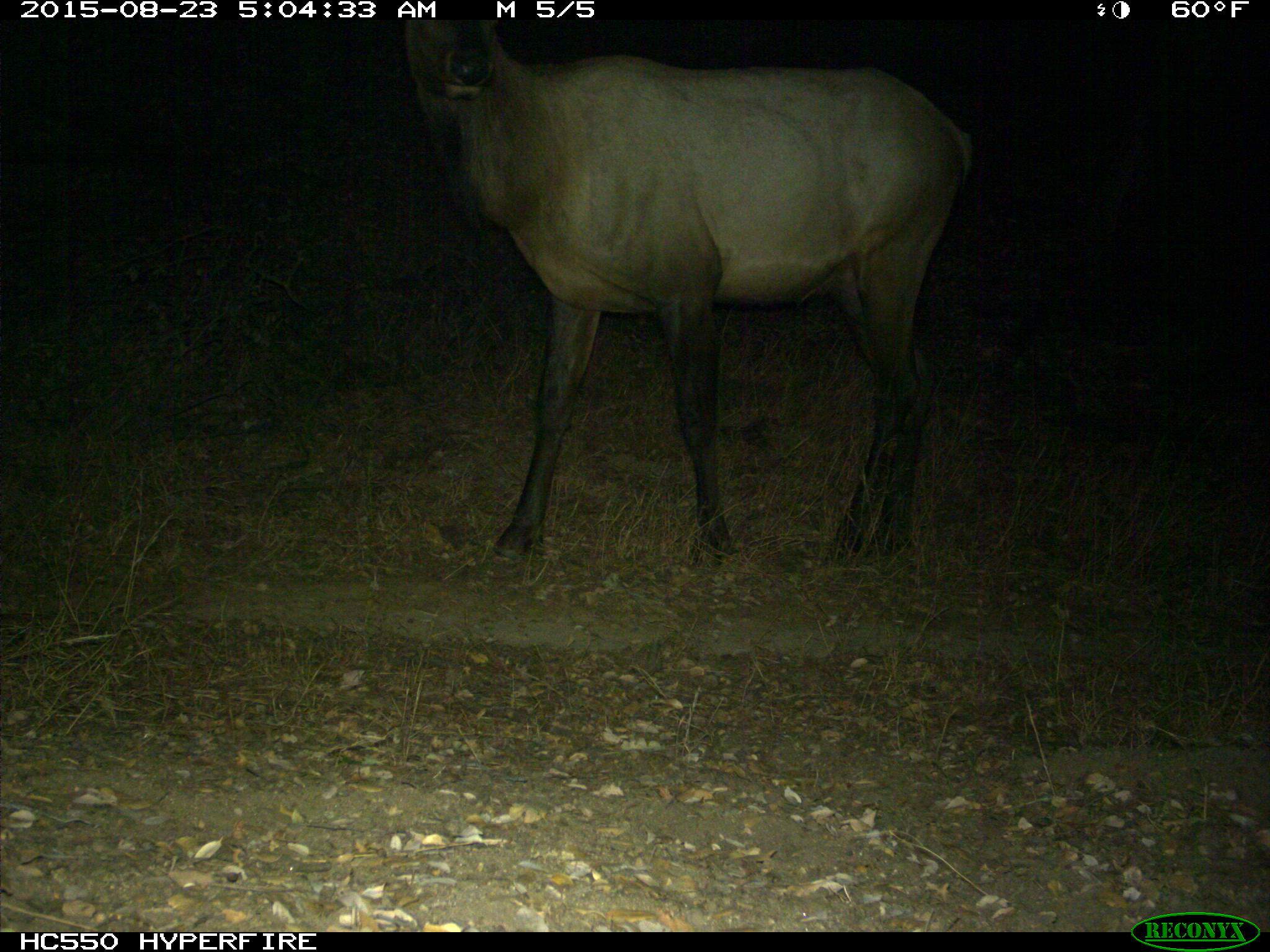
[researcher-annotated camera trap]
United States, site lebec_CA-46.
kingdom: Animalia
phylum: Chordata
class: Mammalia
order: Artiodactyla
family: Cervidae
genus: Cervus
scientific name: Cervus canadensis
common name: elk